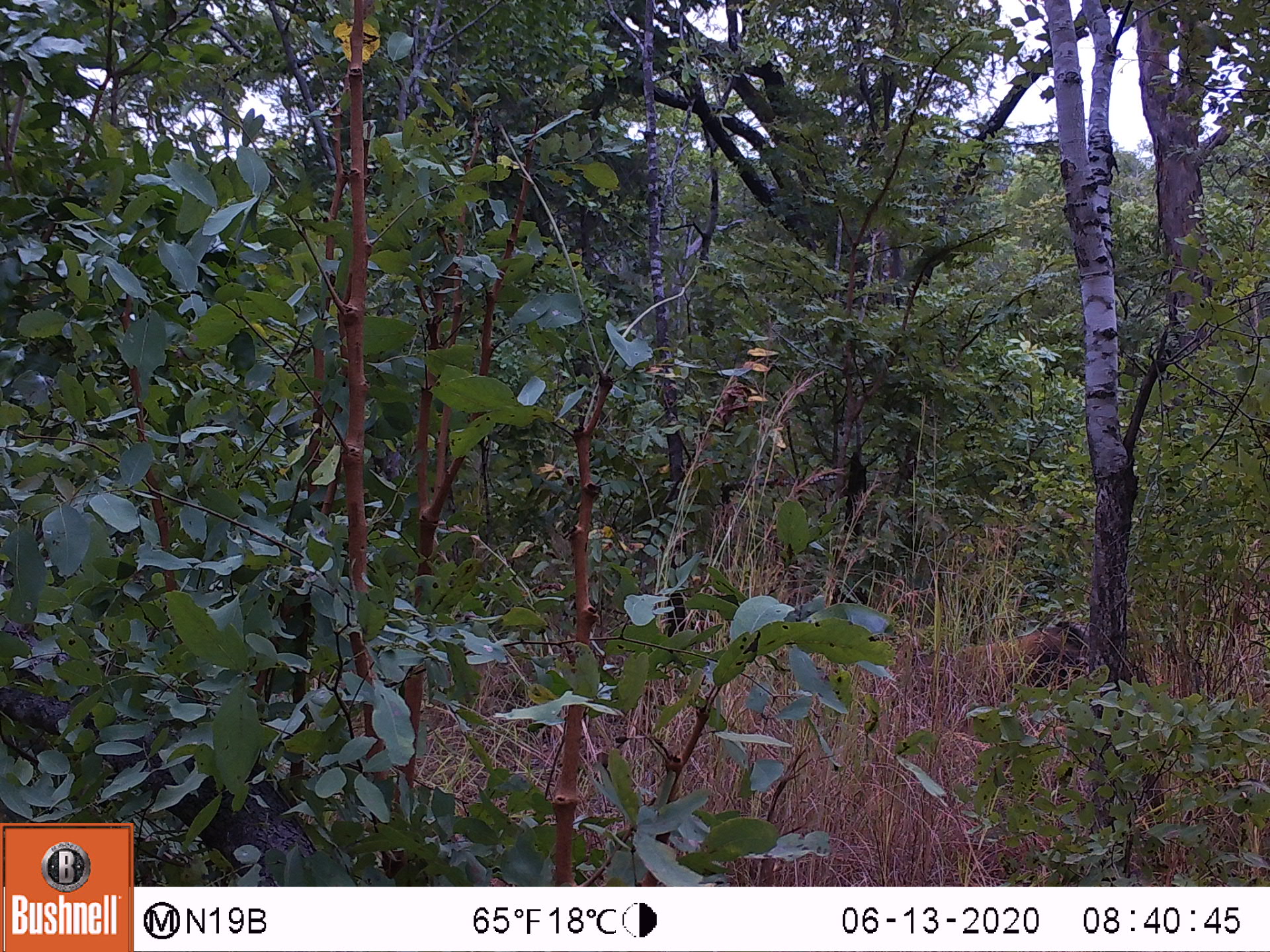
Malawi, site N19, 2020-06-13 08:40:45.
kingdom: Animalia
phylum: Chordata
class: Mammalia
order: Artiodactyla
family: Suidae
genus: Potamochoerus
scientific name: Potamochoerus larvatus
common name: bushpig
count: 1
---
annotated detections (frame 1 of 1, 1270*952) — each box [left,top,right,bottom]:
bushpig: [951,607,1085,706]